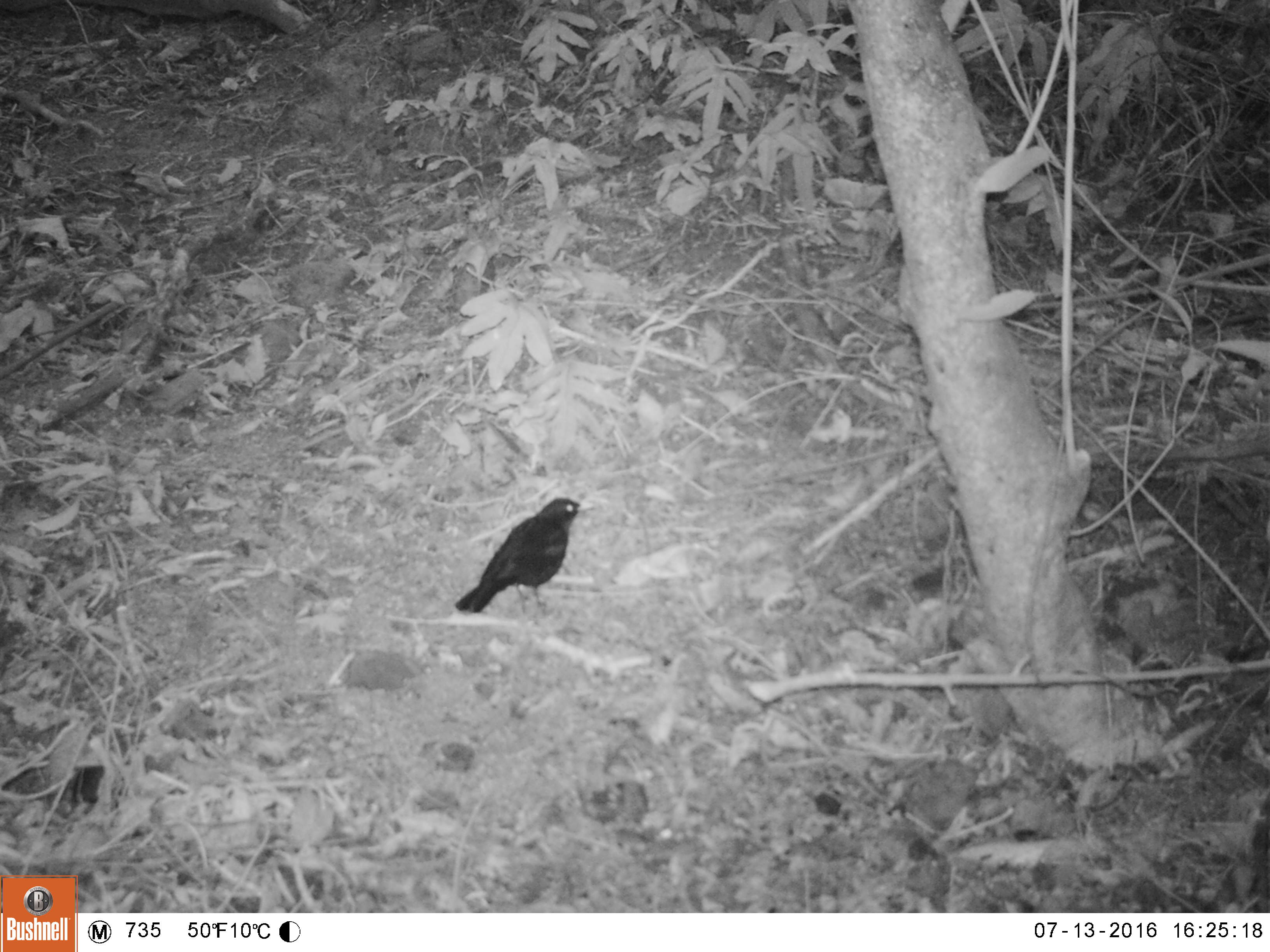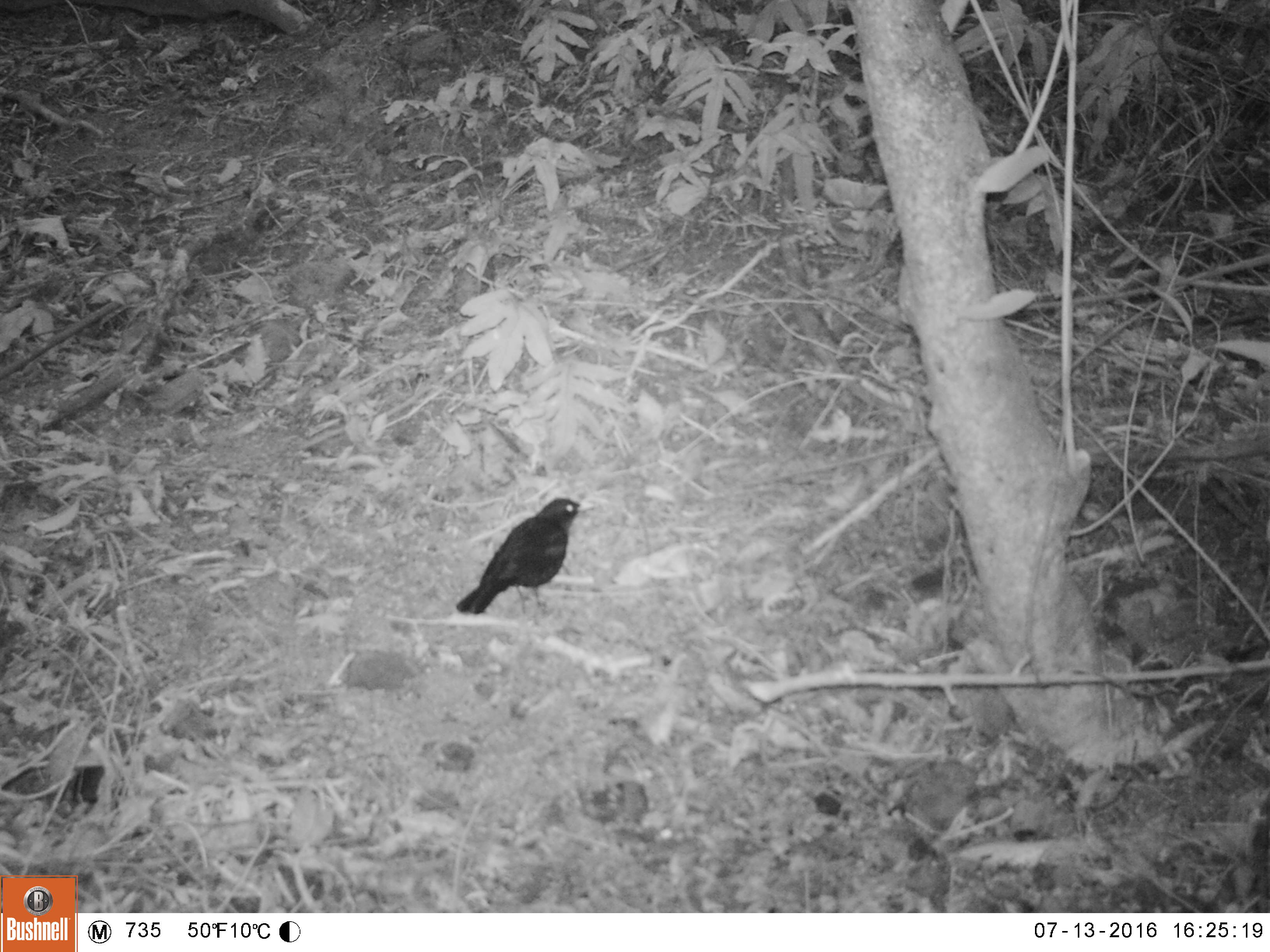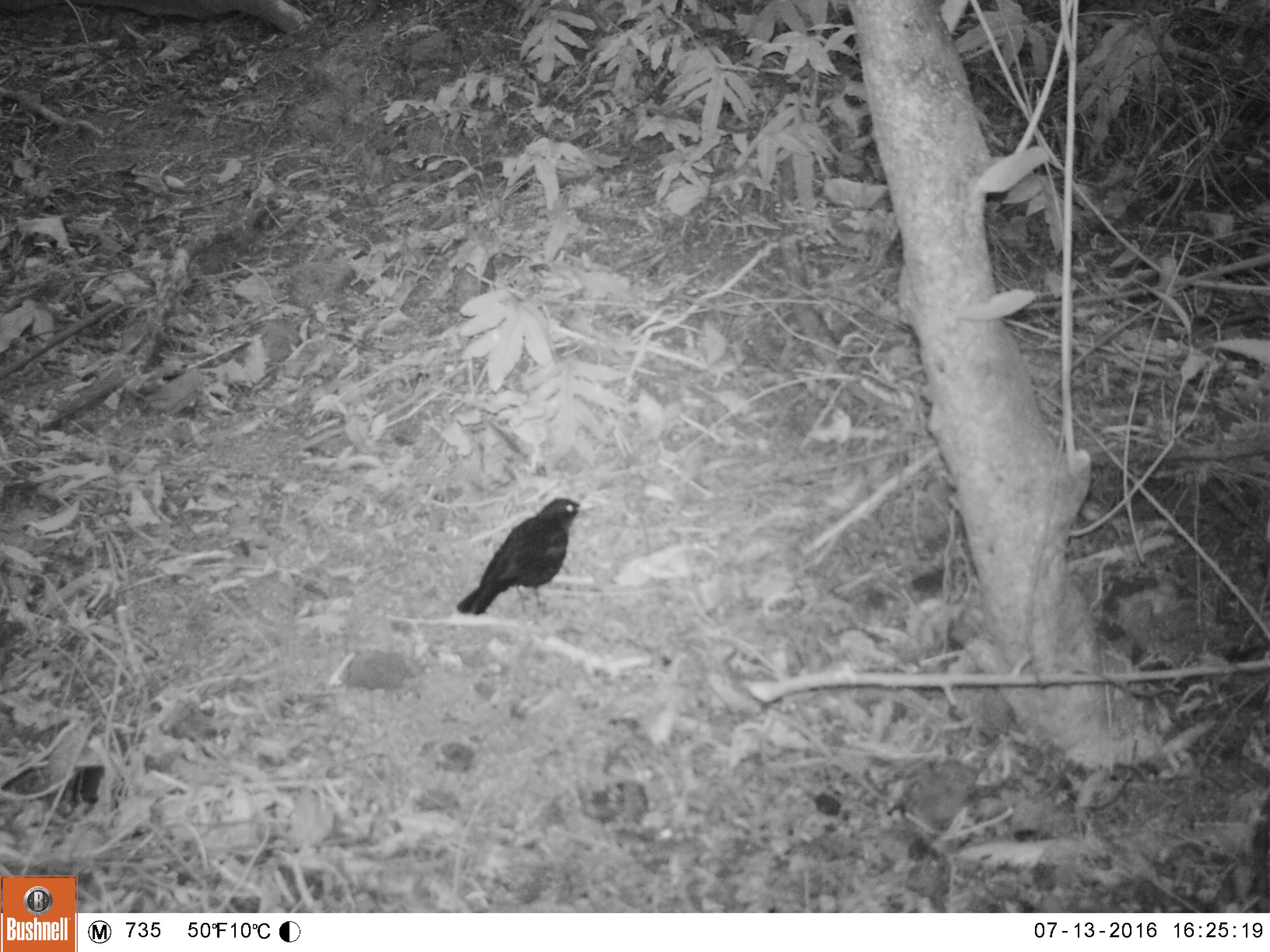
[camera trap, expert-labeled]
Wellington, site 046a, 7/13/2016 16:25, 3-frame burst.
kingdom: Animalia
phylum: Chordata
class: Aves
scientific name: Aves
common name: bird